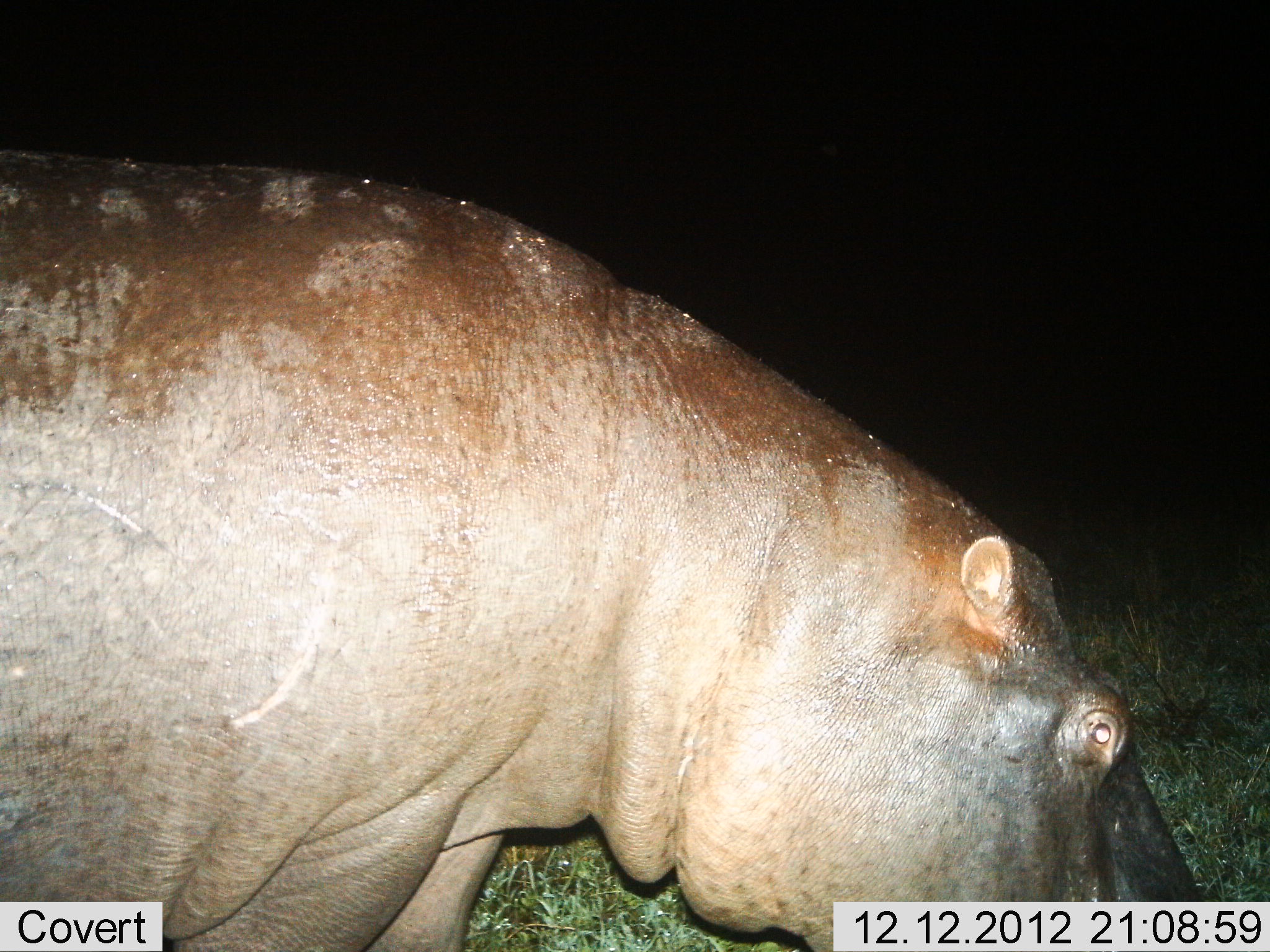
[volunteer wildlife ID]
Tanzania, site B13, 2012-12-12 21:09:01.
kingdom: Animalia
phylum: Chordata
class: Mammalia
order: Artiodactyla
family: Hippopotamidae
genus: Hippopotamus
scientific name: Hippopotamus amphibius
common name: hippopotamus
Hippopotamus (Hippopotamus amphibius), count 1. Behavior (volunteer vote fractions): standing 33%, resting 0%, moving 17%, interacting 0%. Young present (vote fraction): 0%. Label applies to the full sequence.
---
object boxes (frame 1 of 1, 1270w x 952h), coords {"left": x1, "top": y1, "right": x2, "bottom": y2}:
animal: {"left": 0, "top": 145, "right": 1201, "bottom": 951}